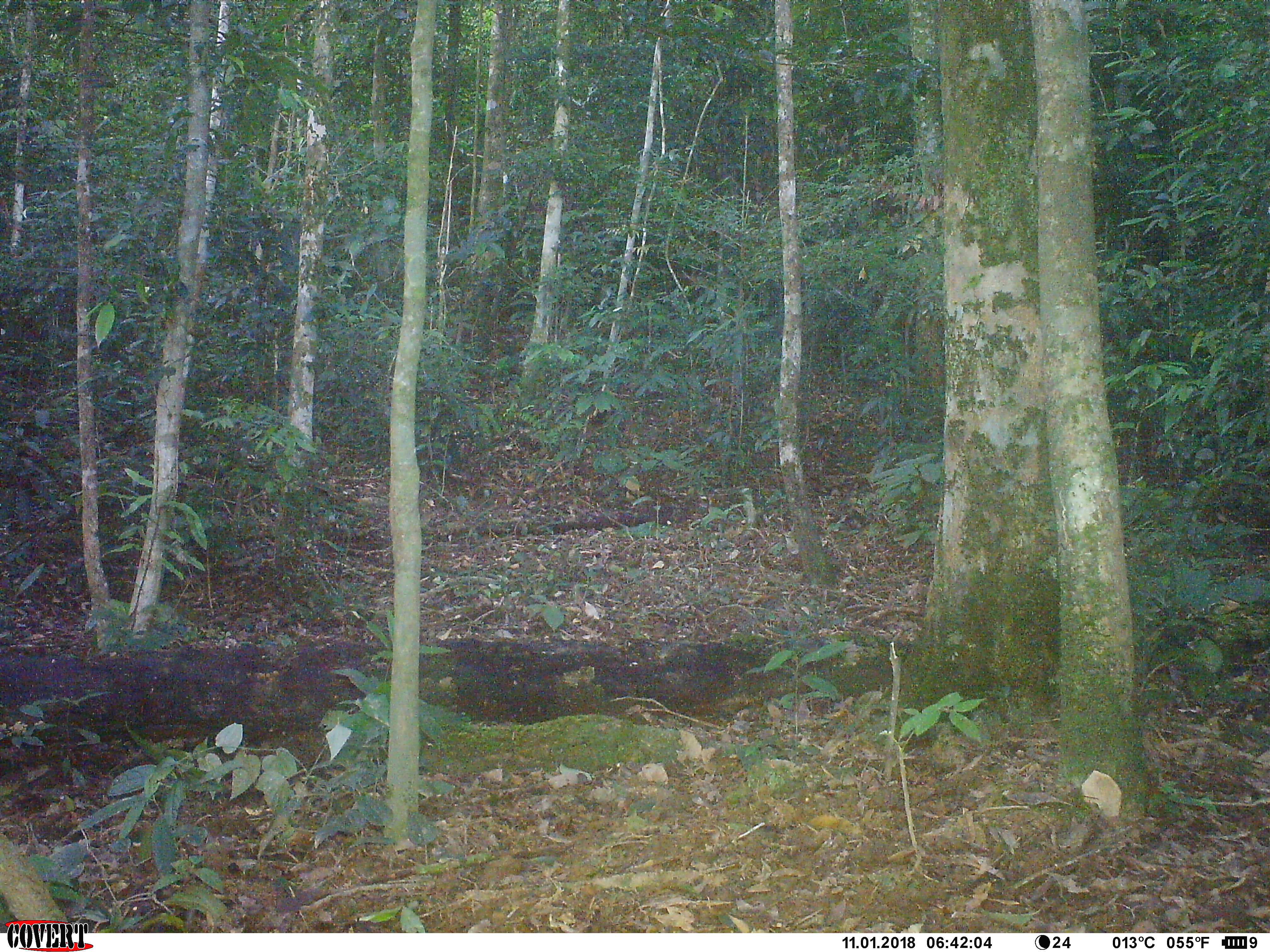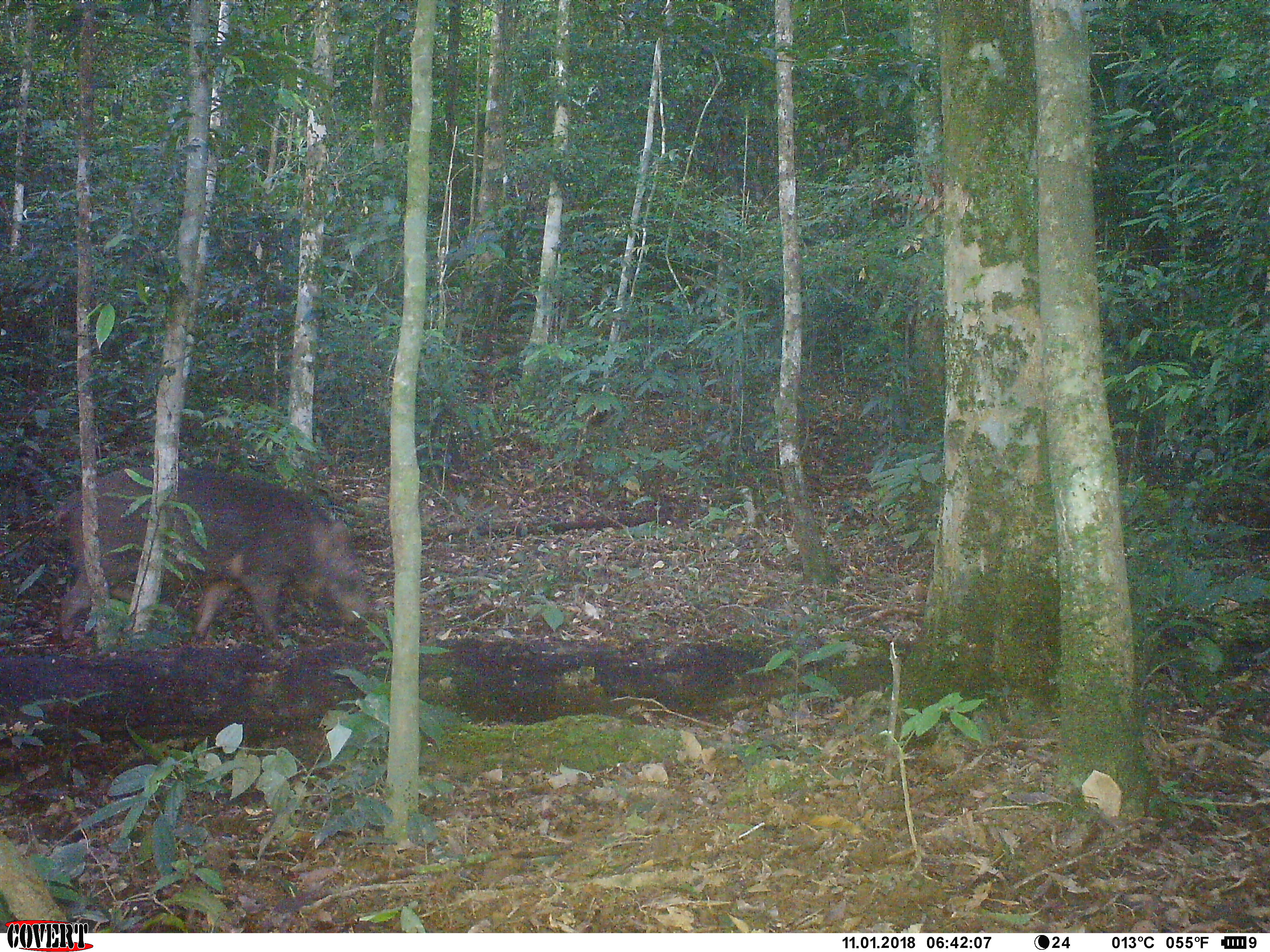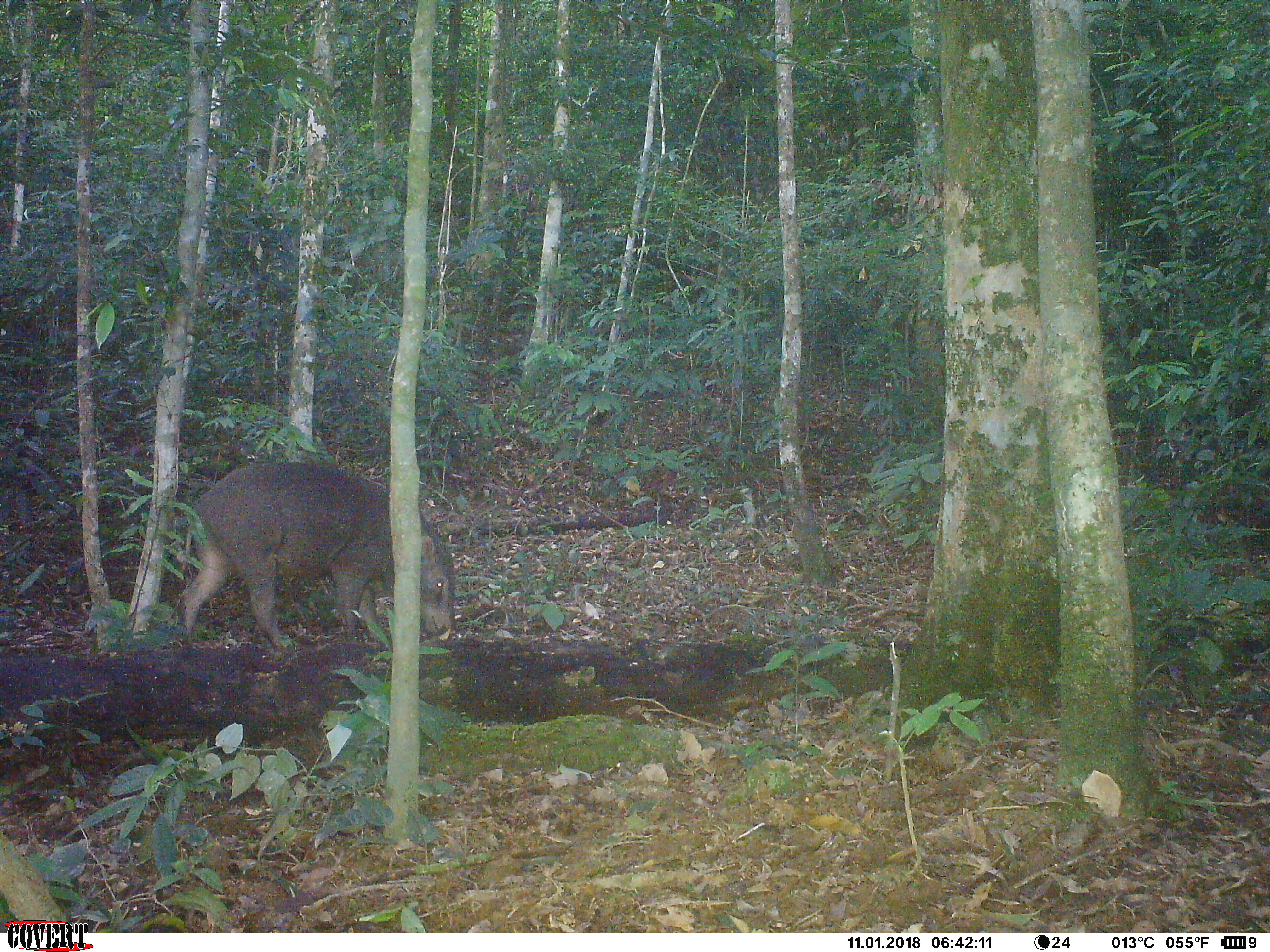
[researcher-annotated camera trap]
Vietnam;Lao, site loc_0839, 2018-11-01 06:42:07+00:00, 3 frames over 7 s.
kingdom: Animalia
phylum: Chordata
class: Mammalia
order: Artiodactyla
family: Suidae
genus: Sus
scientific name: Sus scrofa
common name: eurasian wild pig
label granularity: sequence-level